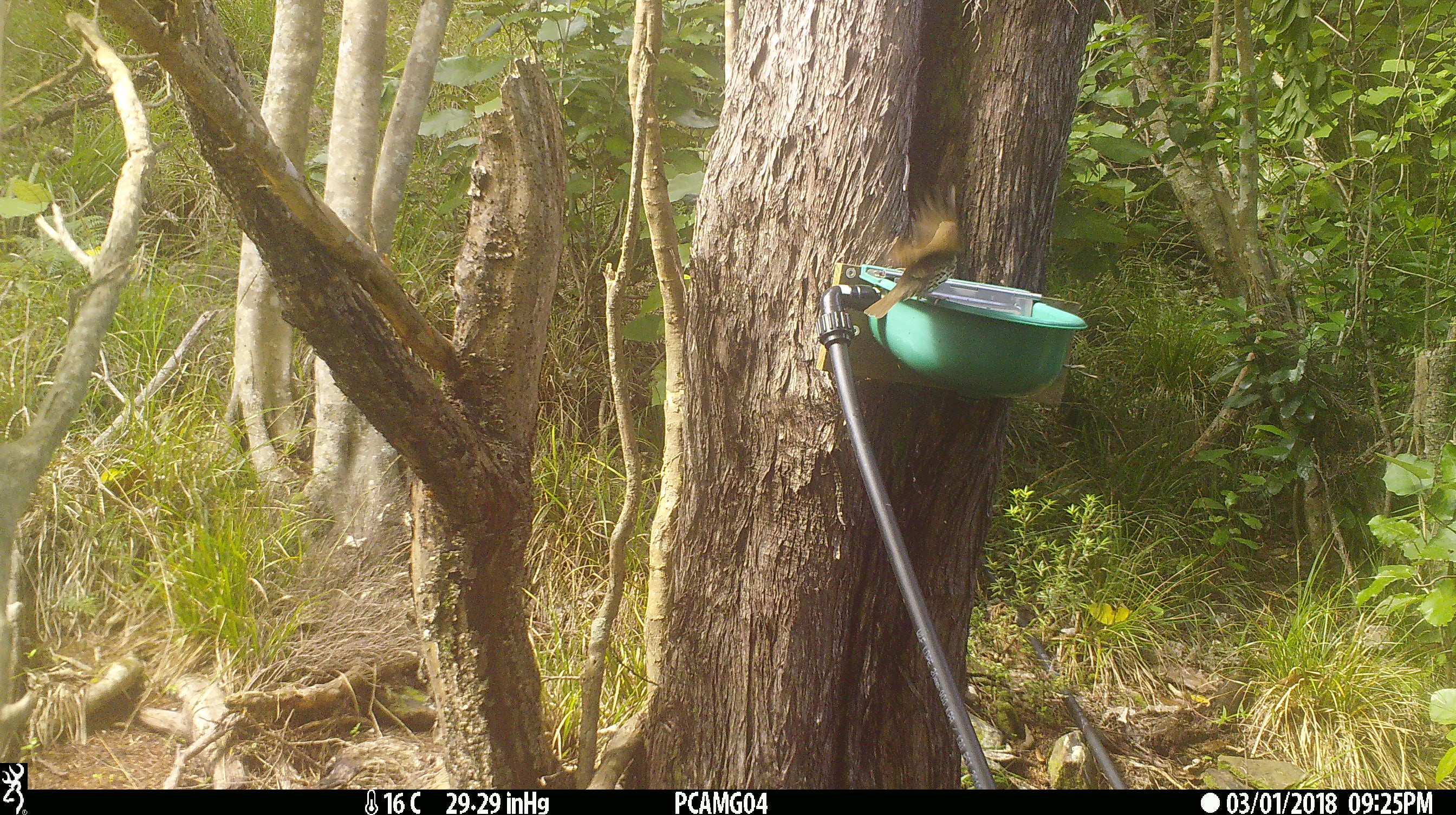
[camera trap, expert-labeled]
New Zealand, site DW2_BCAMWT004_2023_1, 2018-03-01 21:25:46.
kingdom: Animalia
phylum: Chordata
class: Aves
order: Passeriformes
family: Turdidae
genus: Turdus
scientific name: Turdus philomelos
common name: song thrush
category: thrush